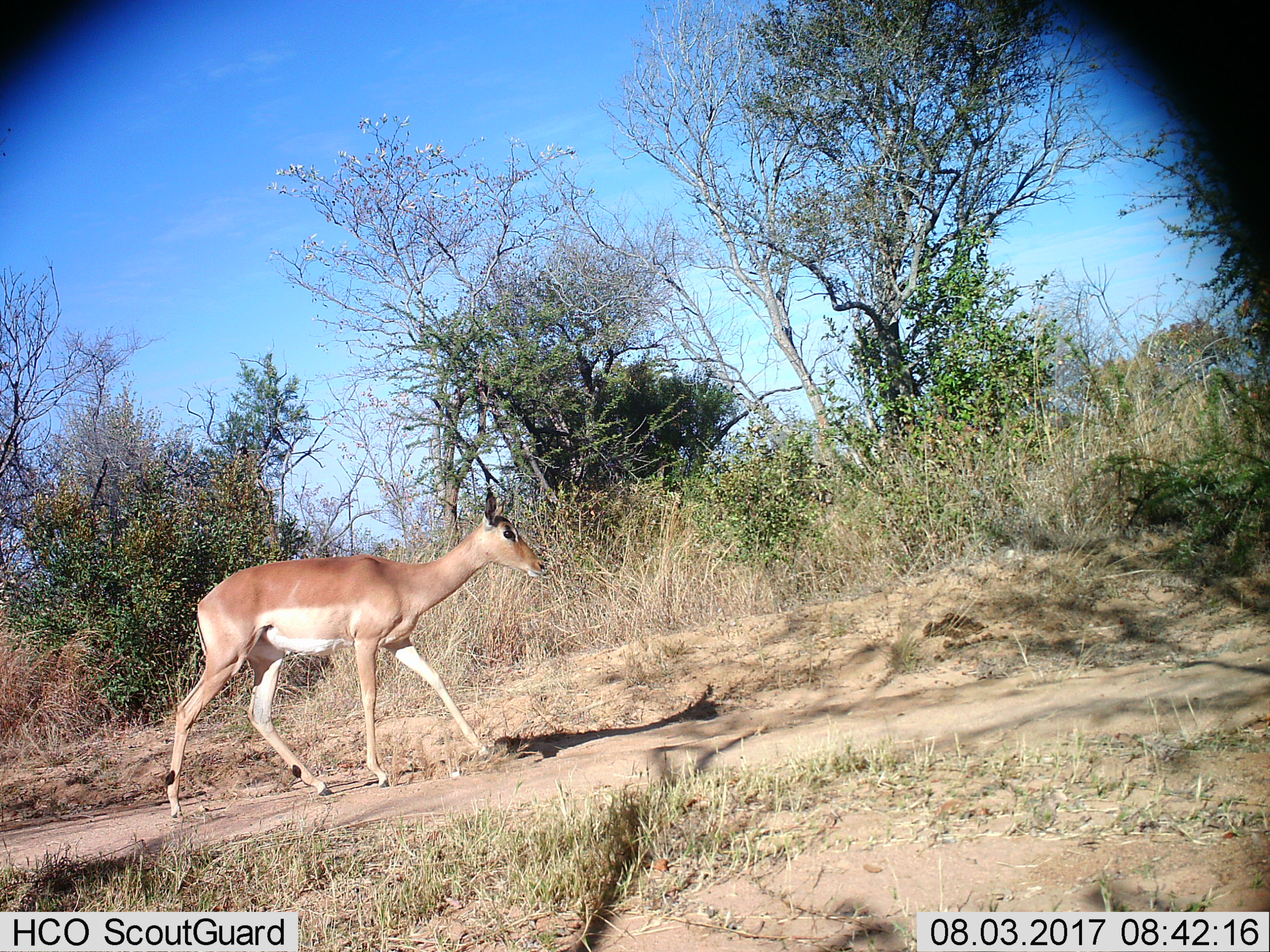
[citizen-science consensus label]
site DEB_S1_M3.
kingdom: Animalia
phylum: Chordata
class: Mammalia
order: Artiodactyla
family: Bovidae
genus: Aepyceros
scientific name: Aepyceros melampus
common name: impala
Impala (Aepyceros melampus), count 1. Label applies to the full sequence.